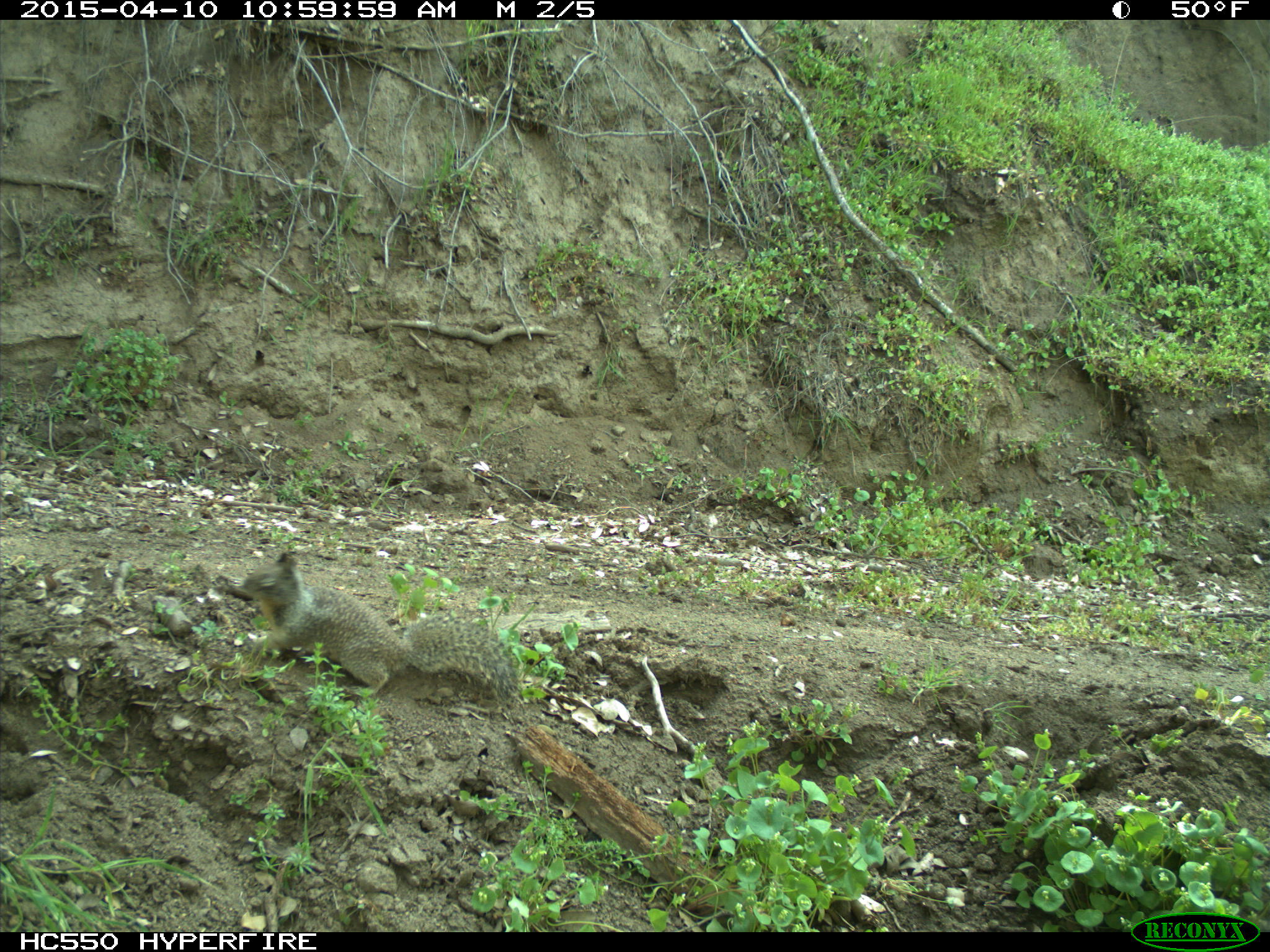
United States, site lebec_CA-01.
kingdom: Animalia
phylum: Chordata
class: Mammalia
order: Rodentia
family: Sciuridae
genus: Otospermophilus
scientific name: Otospermophilus beecheyi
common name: california ground squirrel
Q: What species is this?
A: Otospermophilus beecheyi (california ground squirrel).